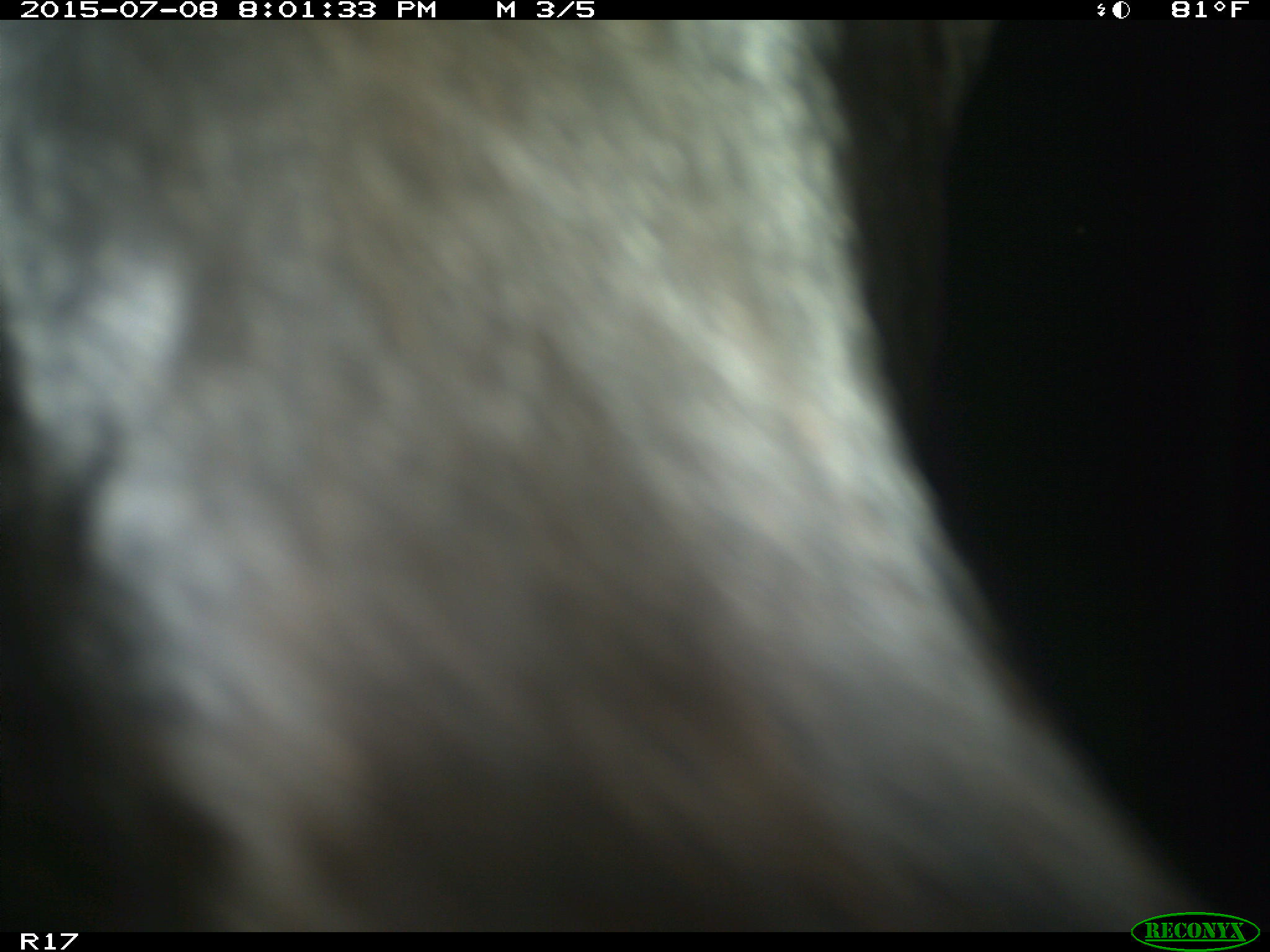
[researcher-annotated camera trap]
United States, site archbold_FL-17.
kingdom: Animalia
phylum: Chordata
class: Mammalia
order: Artiodactyla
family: Bovidae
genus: Bos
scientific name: Bos taurus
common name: domestic cow